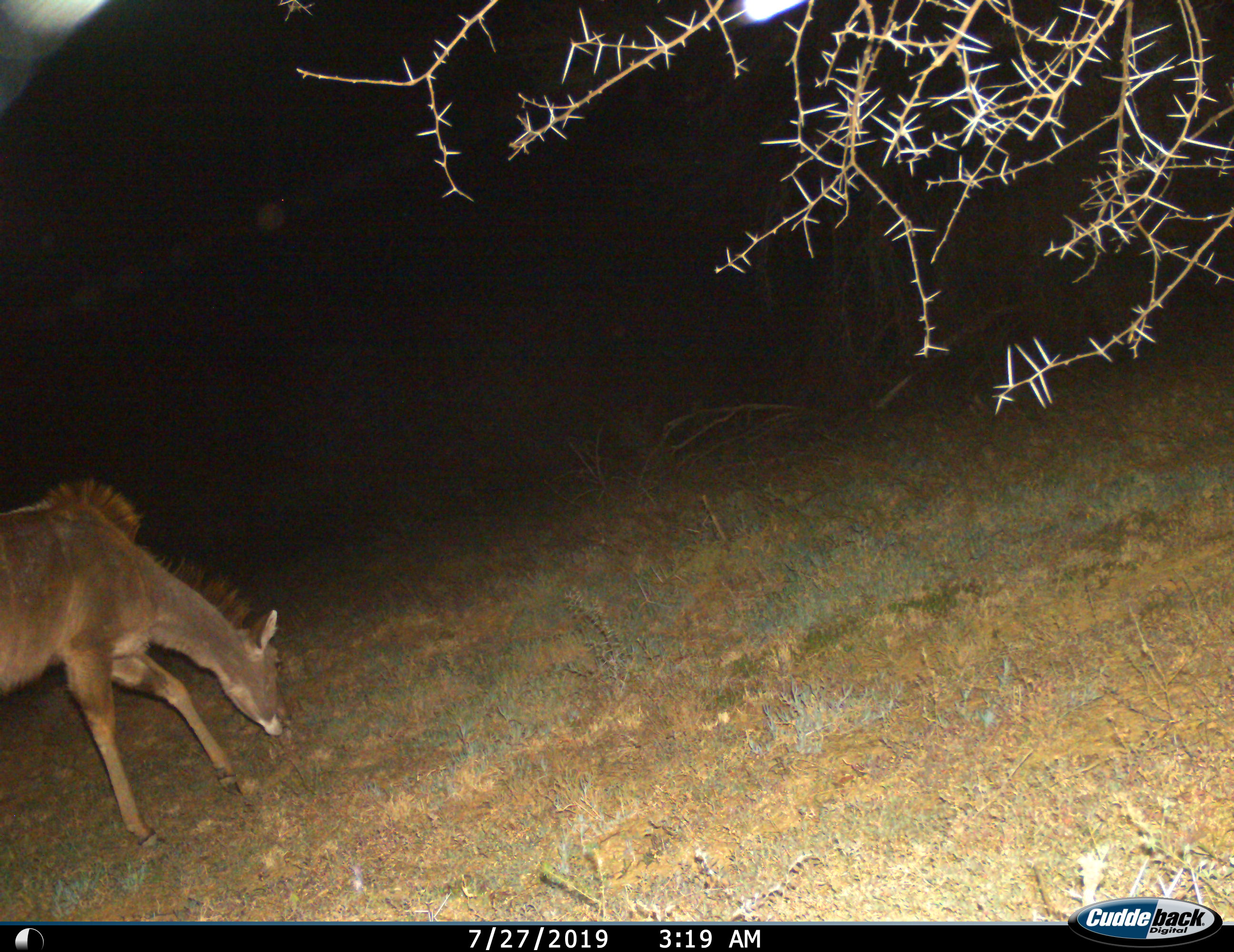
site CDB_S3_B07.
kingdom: Animalia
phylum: Chordata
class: Mammalia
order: Artiodactyla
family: Bovidae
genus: Tragelaphus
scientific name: Tragelaphus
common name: kudu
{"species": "kudu (Tragelaphus)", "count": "1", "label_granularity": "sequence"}